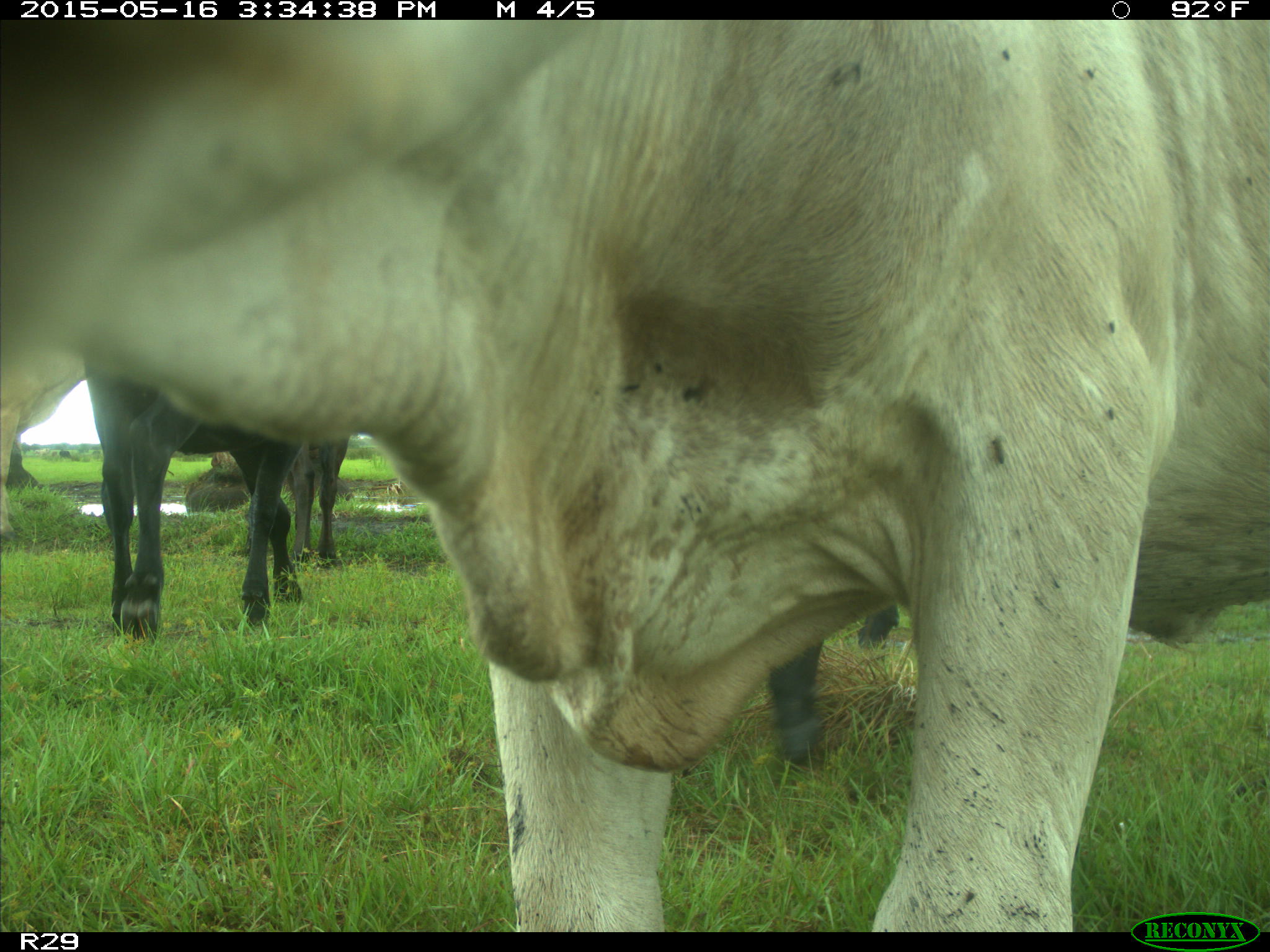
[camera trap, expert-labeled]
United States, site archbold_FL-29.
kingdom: Animalia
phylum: Chordata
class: Mammalia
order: Artiodactyla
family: Bovidae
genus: Bos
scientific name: Bos taurus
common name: domestic cow